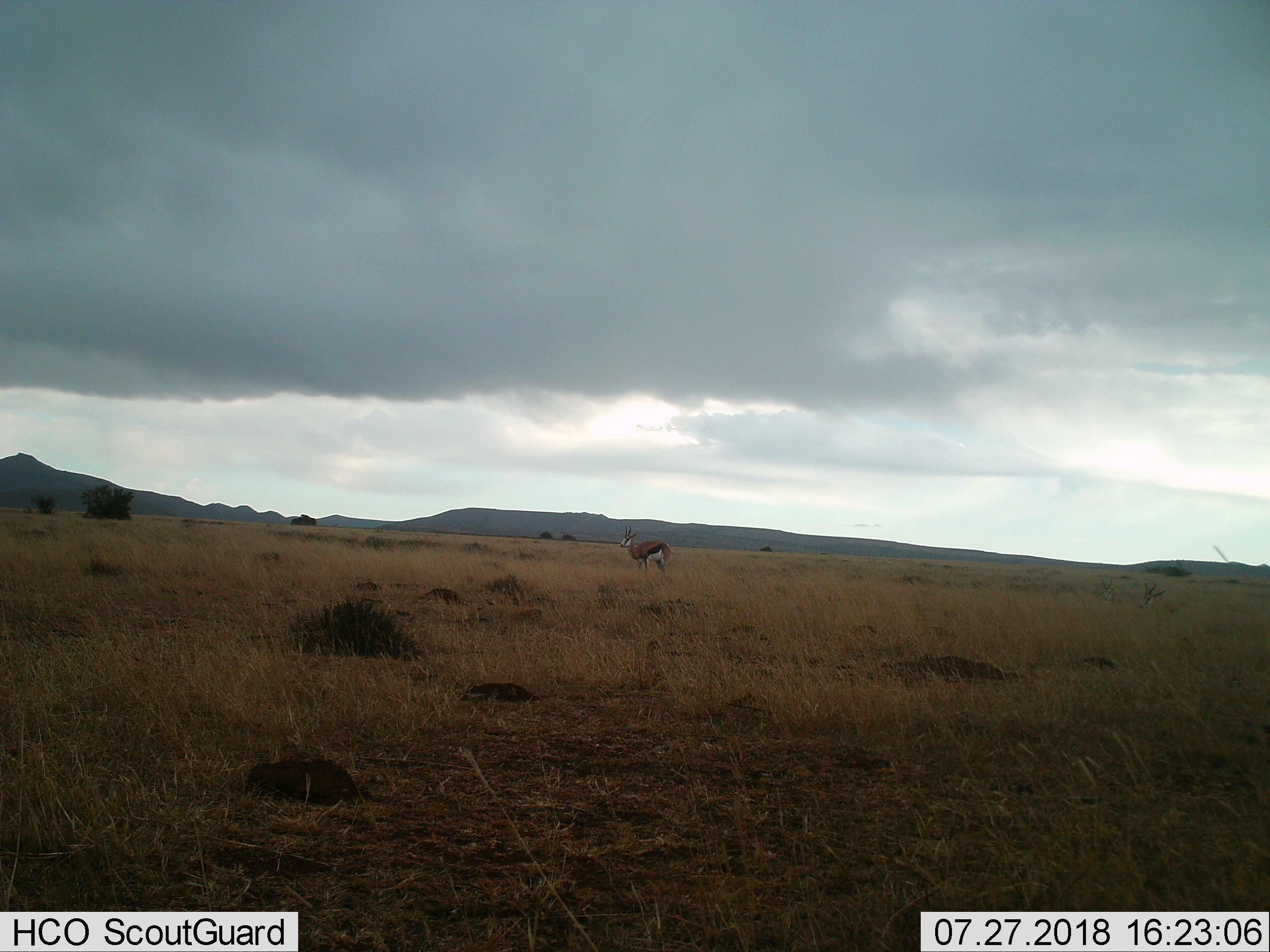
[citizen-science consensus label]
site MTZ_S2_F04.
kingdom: Animalia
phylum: Chordata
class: Mammalia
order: Artiodactyla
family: Bovidae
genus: Antidorcas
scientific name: Antidorcas marsupialis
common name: springbok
Springbok (Antidorcas marsupialis), count 1. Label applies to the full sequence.